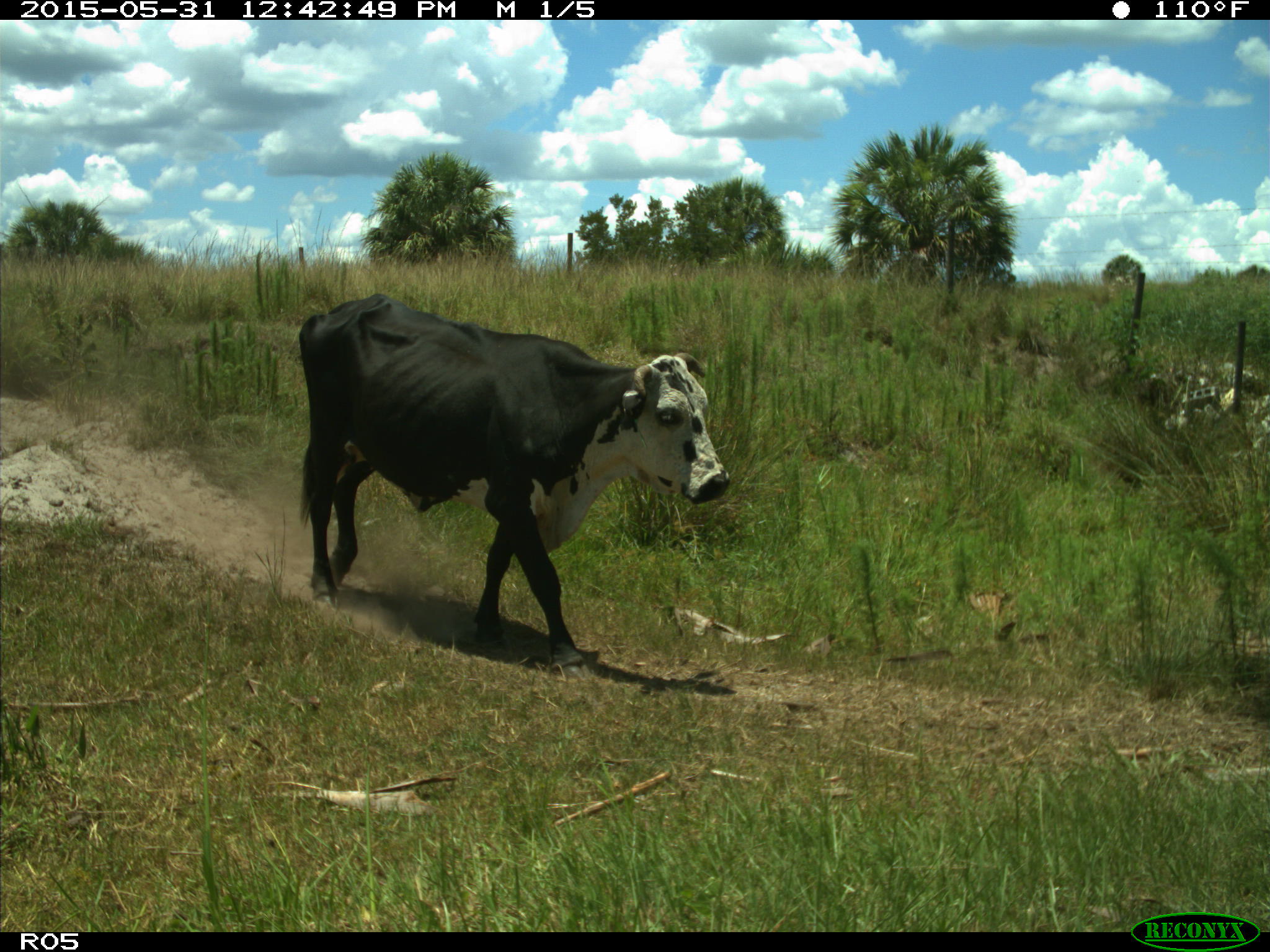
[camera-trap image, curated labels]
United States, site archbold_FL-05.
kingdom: Animalia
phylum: Chordata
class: Mammalia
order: Artiodactyla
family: Bovidae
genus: Bos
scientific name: Bos taurus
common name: domestic cow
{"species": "Bos taurus (domestic cow)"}